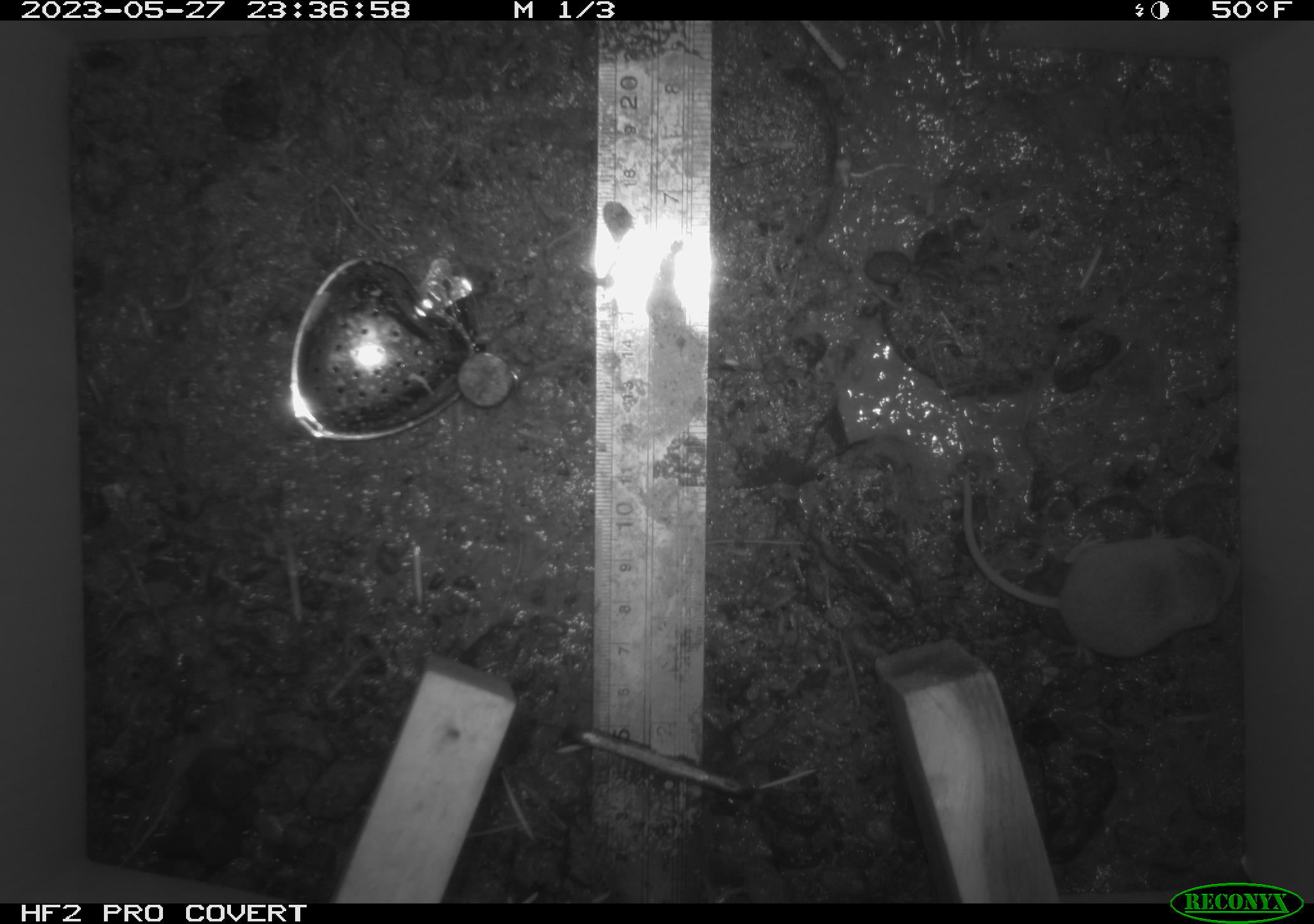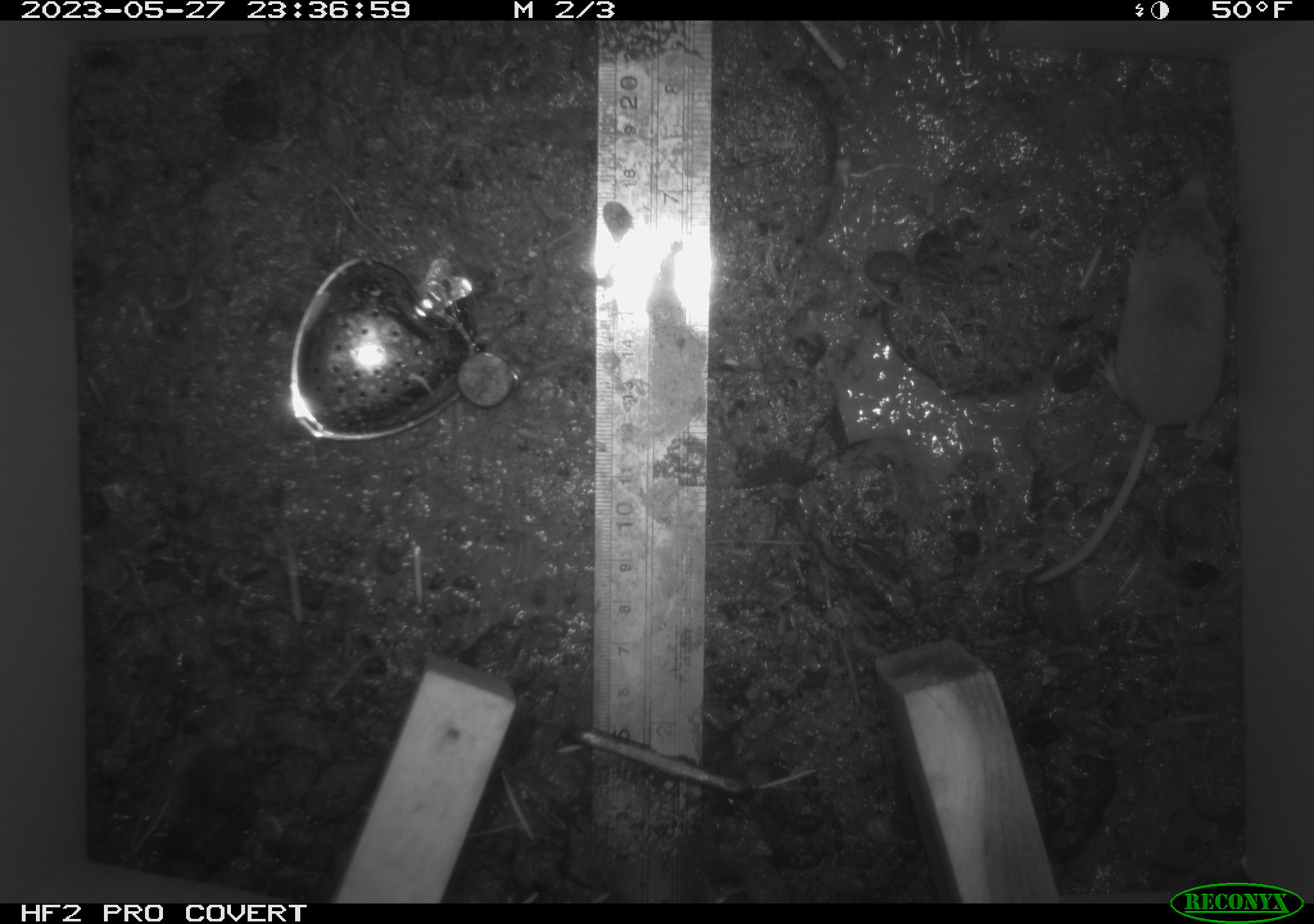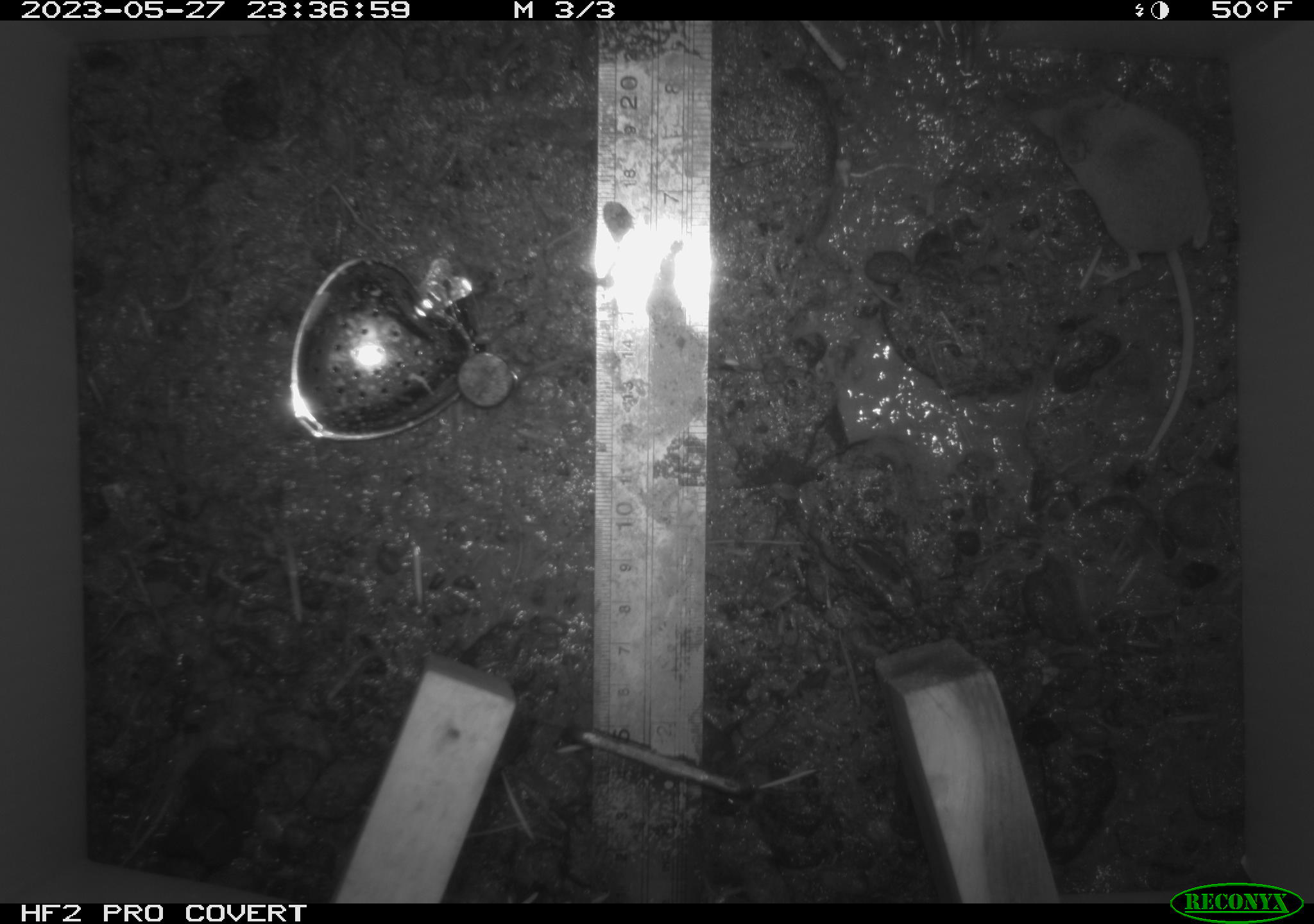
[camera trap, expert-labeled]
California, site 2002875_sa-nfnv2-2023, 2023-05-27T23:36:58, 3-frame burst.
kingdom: Animalia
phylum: Chordata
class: Mammalia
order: Eulipotyphla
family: Soricidae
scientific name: Soricidae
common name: shrews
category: soricidae family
Soricidae family (shrews) (Soricidae).